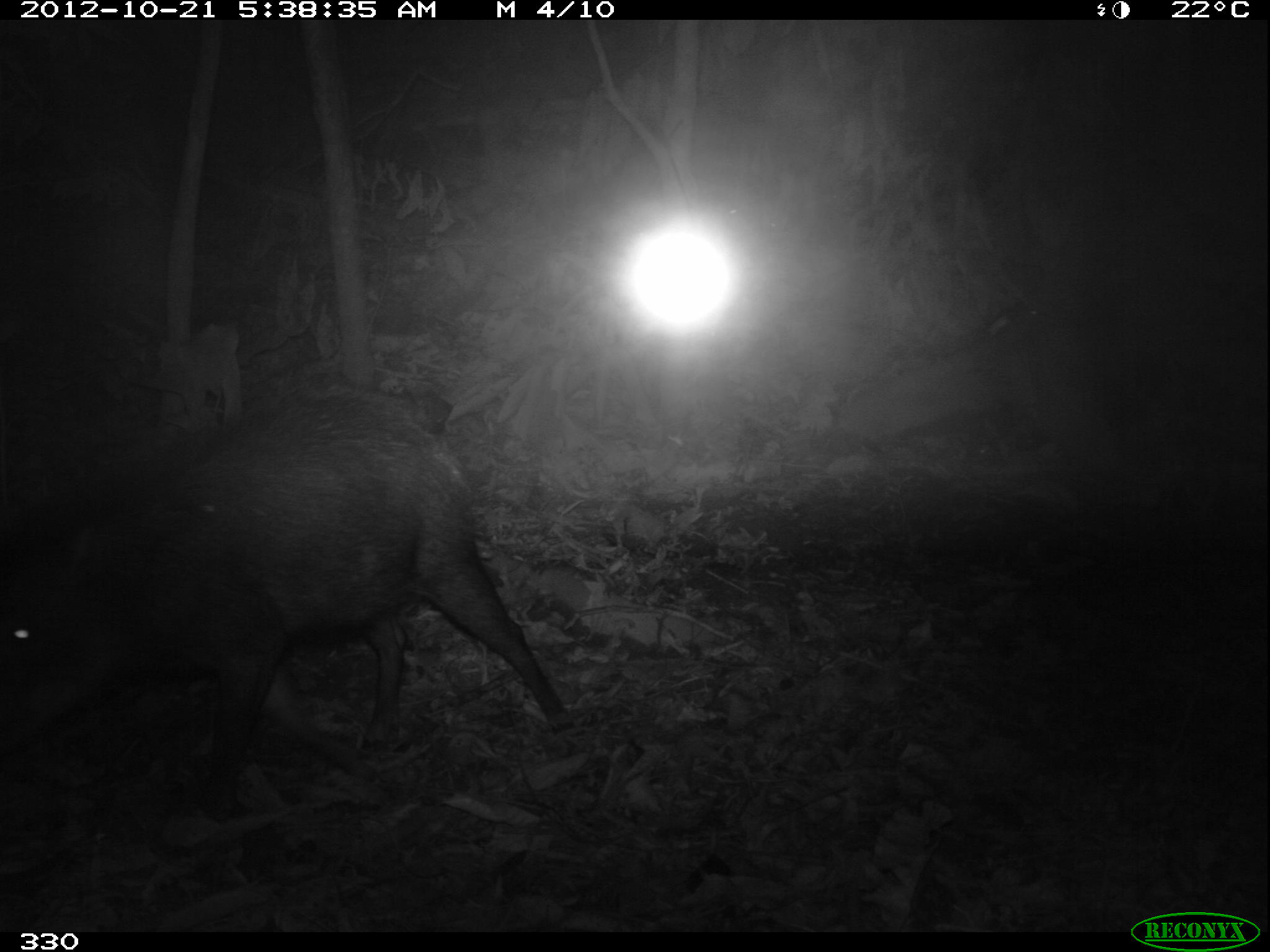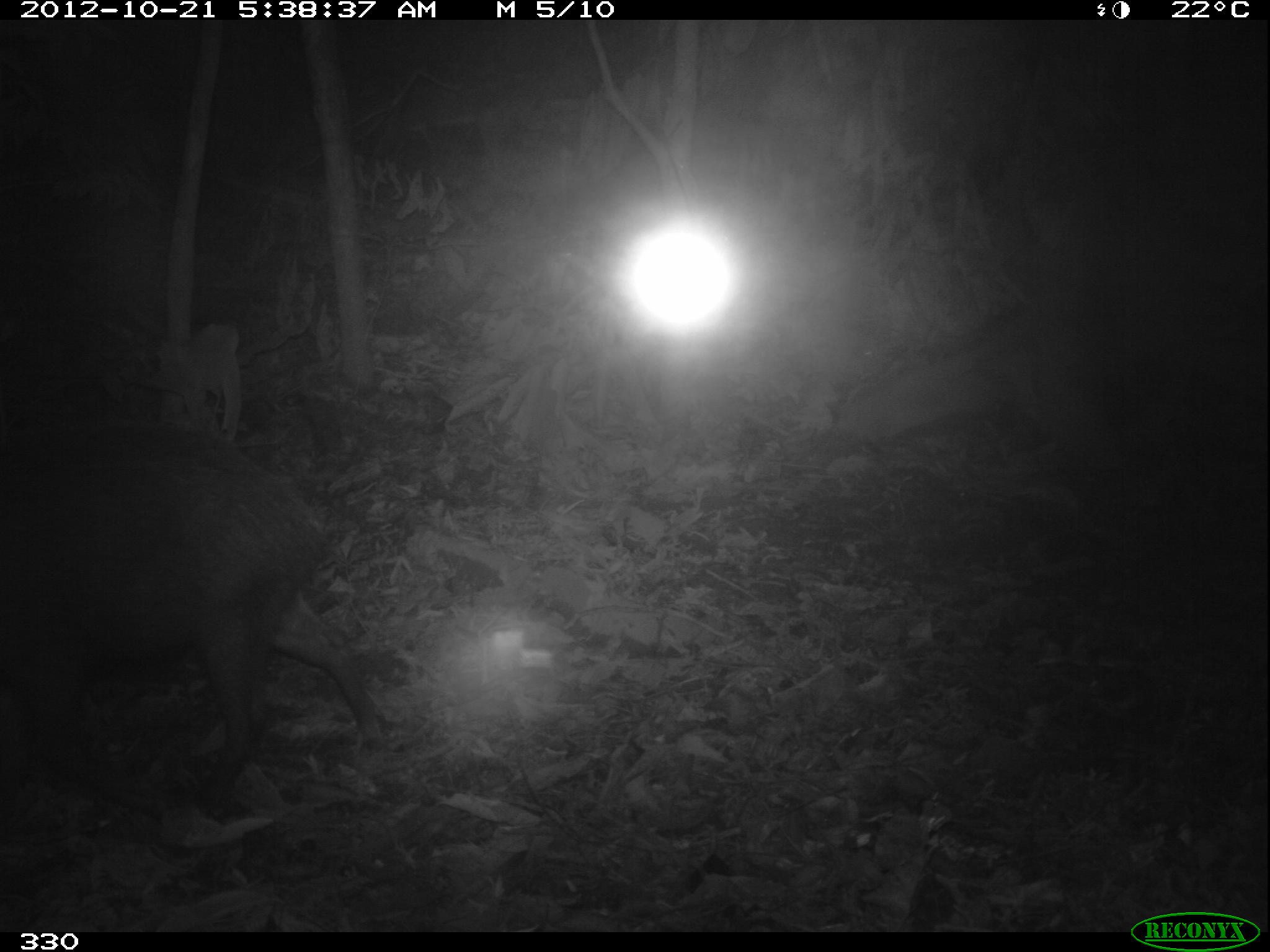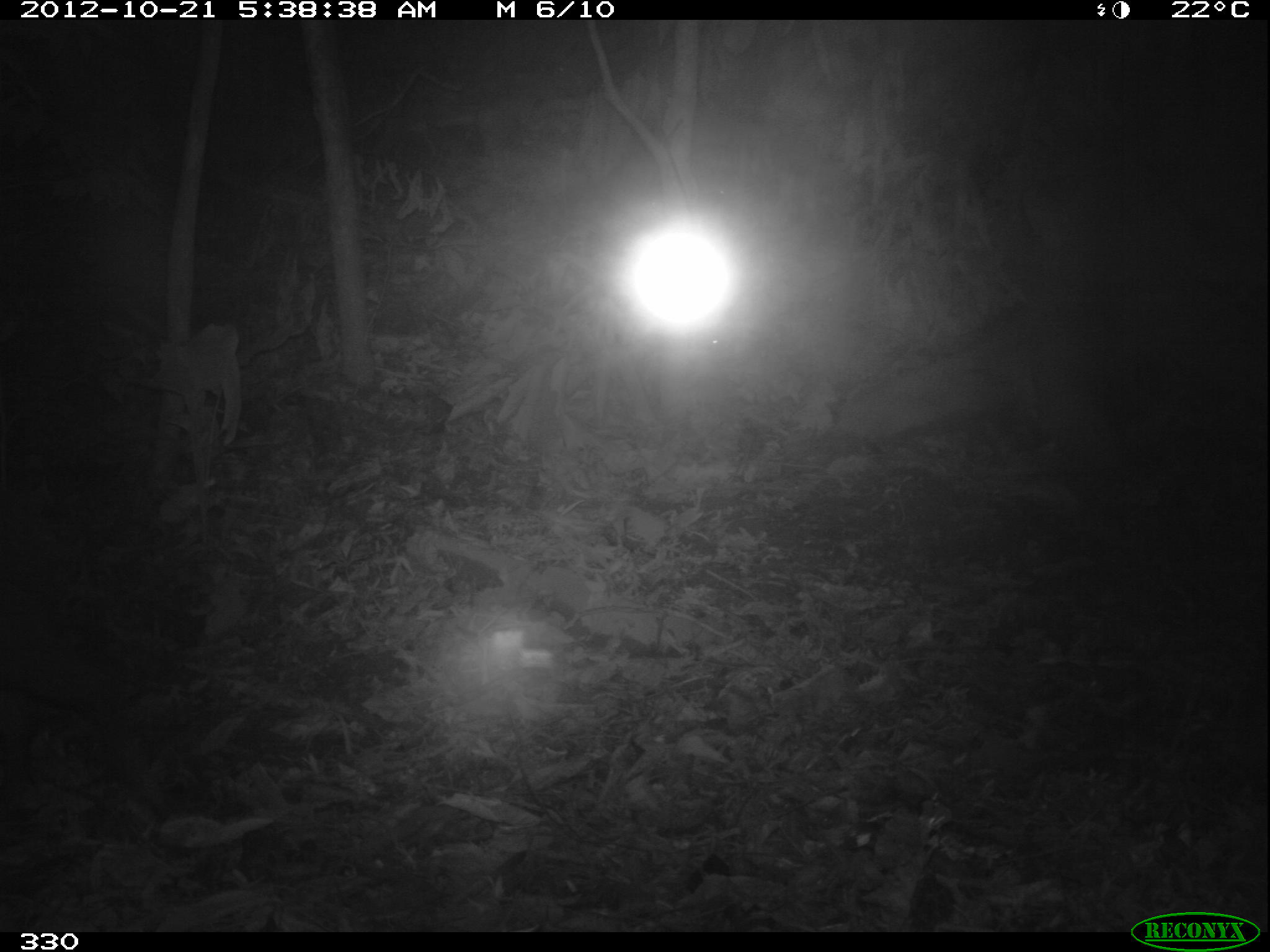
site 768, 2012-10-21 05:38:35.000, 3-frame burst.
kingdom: Animalia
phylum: Chordata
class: Mammalia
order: Artiodactyla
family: Tayassuidae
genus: Tayassu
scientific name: Tayassu pecari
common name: white-lipped peccary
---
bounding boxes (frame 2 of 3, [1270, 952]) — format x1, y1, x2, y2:
tayassu pecari: 0, 419, 385, 808